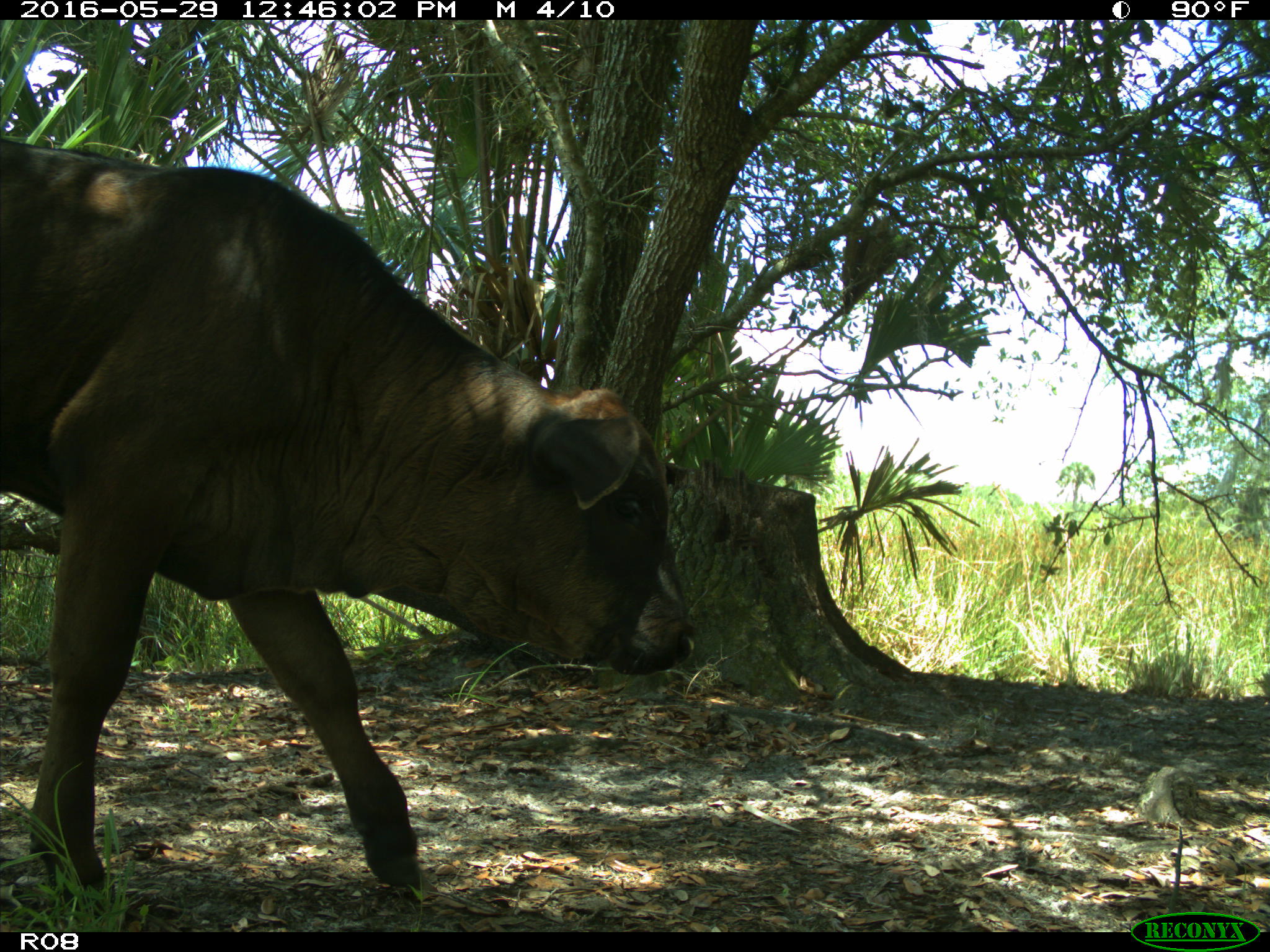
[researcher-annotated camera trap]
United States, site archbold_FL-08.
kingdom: Animalia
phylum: Chordata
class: Mammalia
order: Artiodactyla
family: Bovidae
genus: Bos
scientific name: Bos taurus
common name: domestic cow